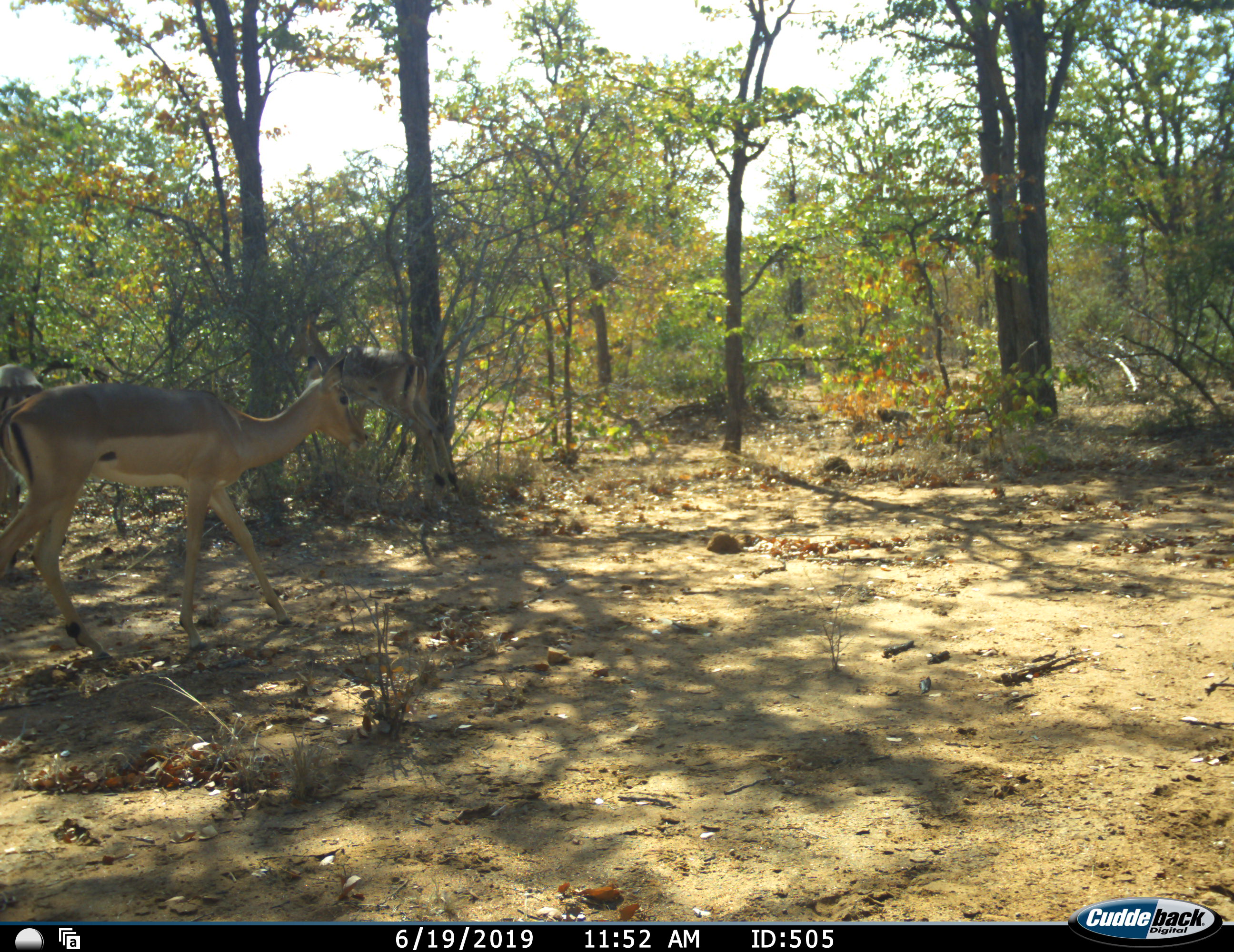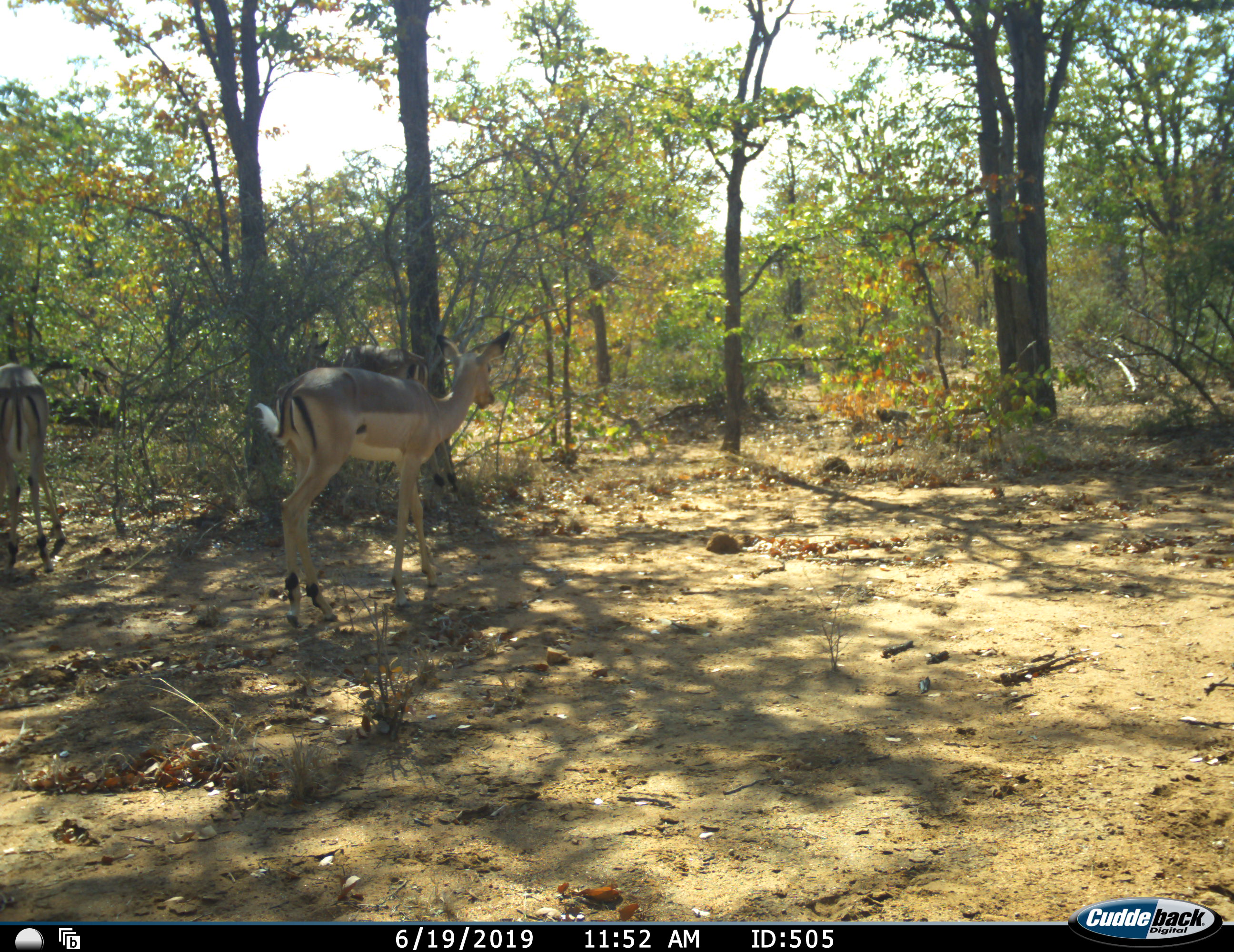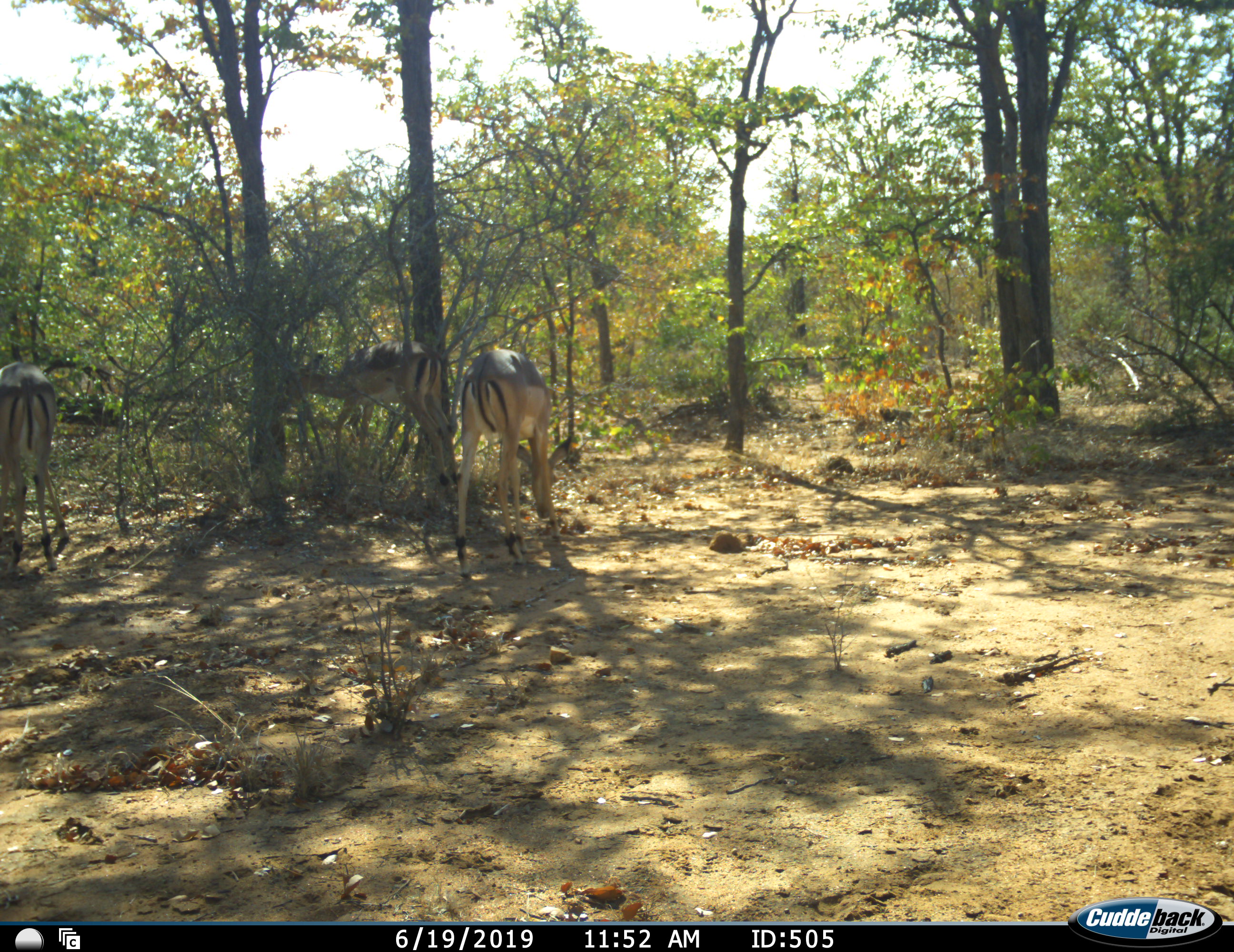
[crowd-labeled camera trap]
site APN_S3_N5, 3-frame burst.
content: unidentified animal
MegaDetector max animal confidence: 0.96